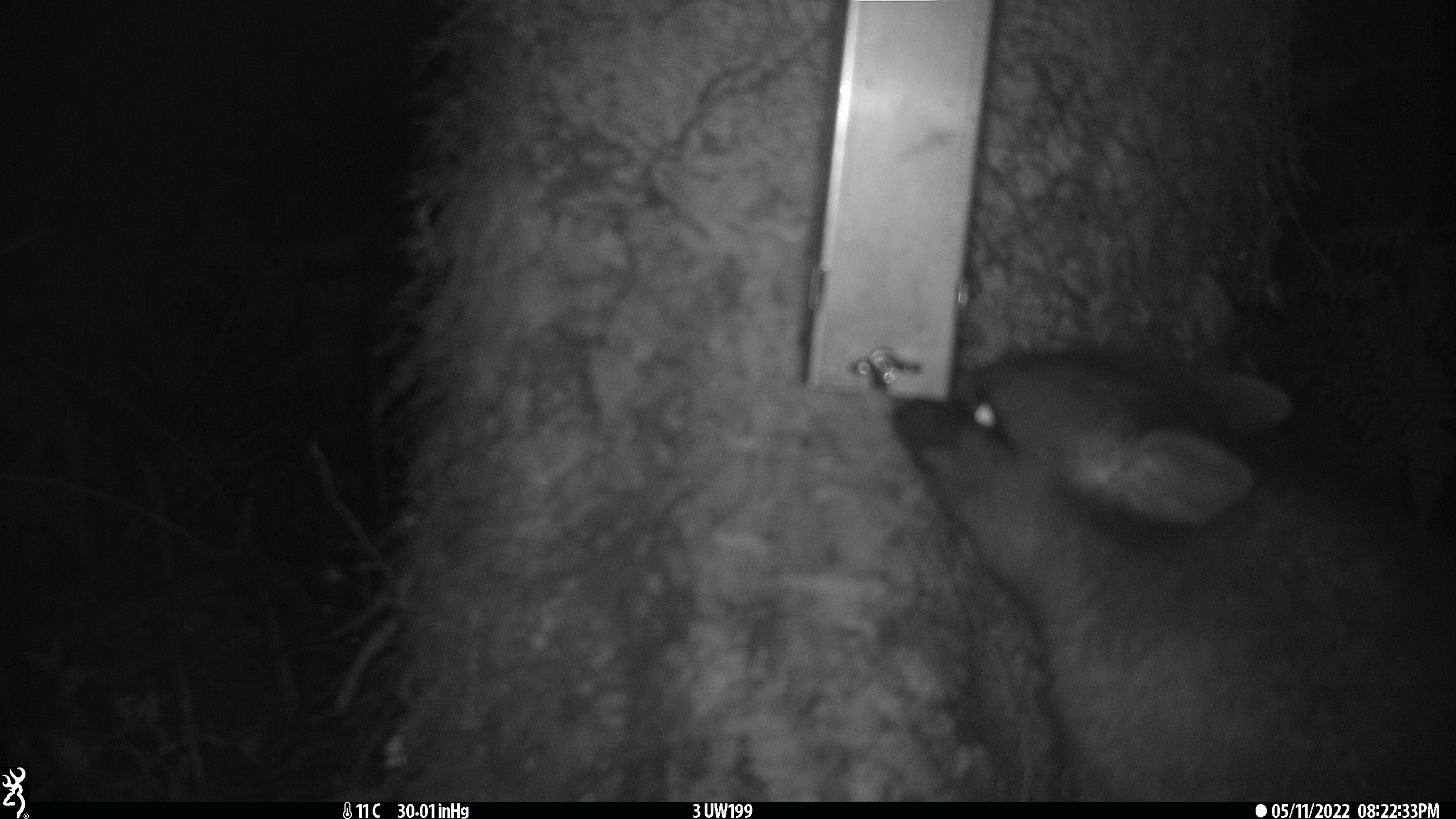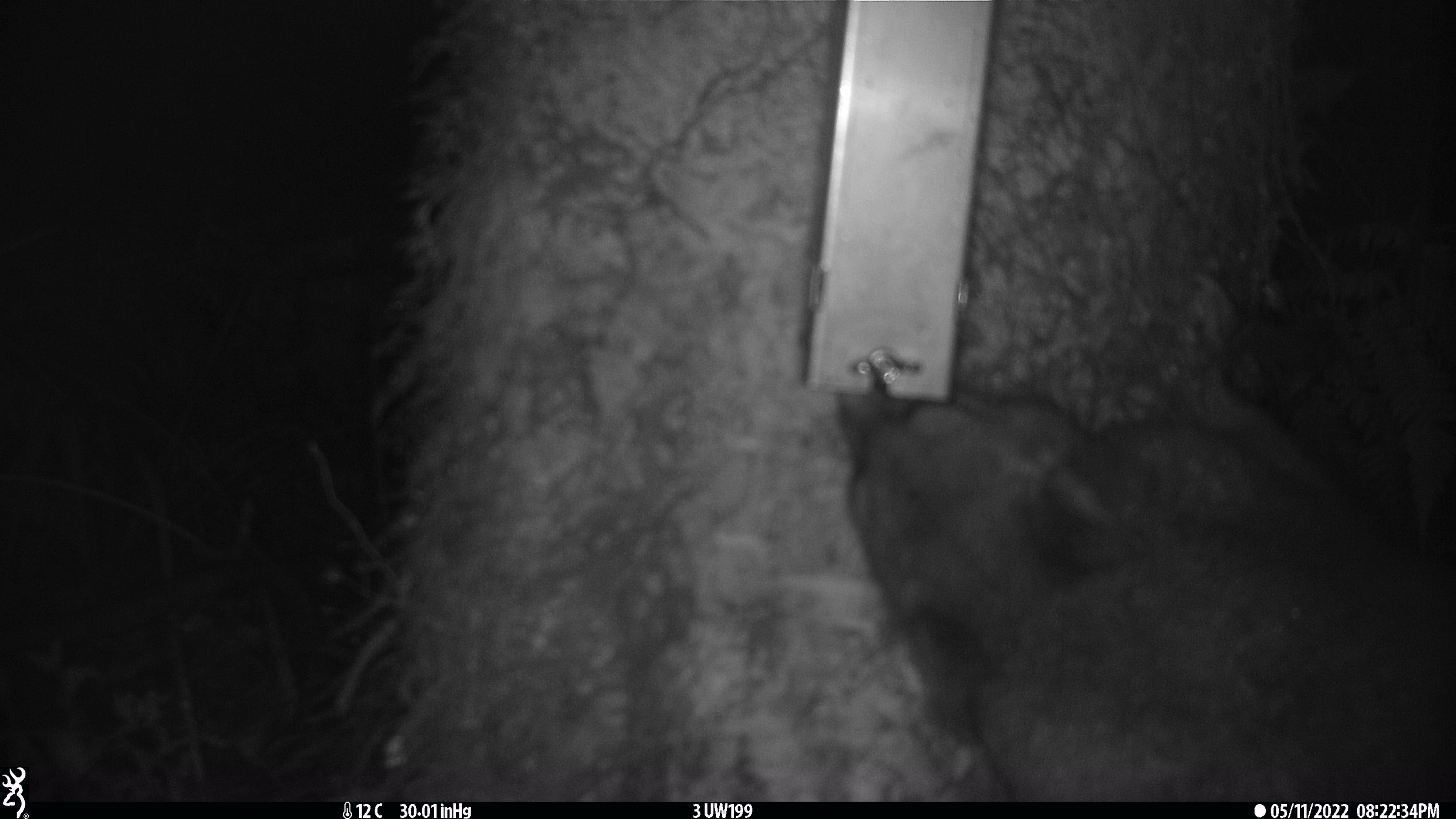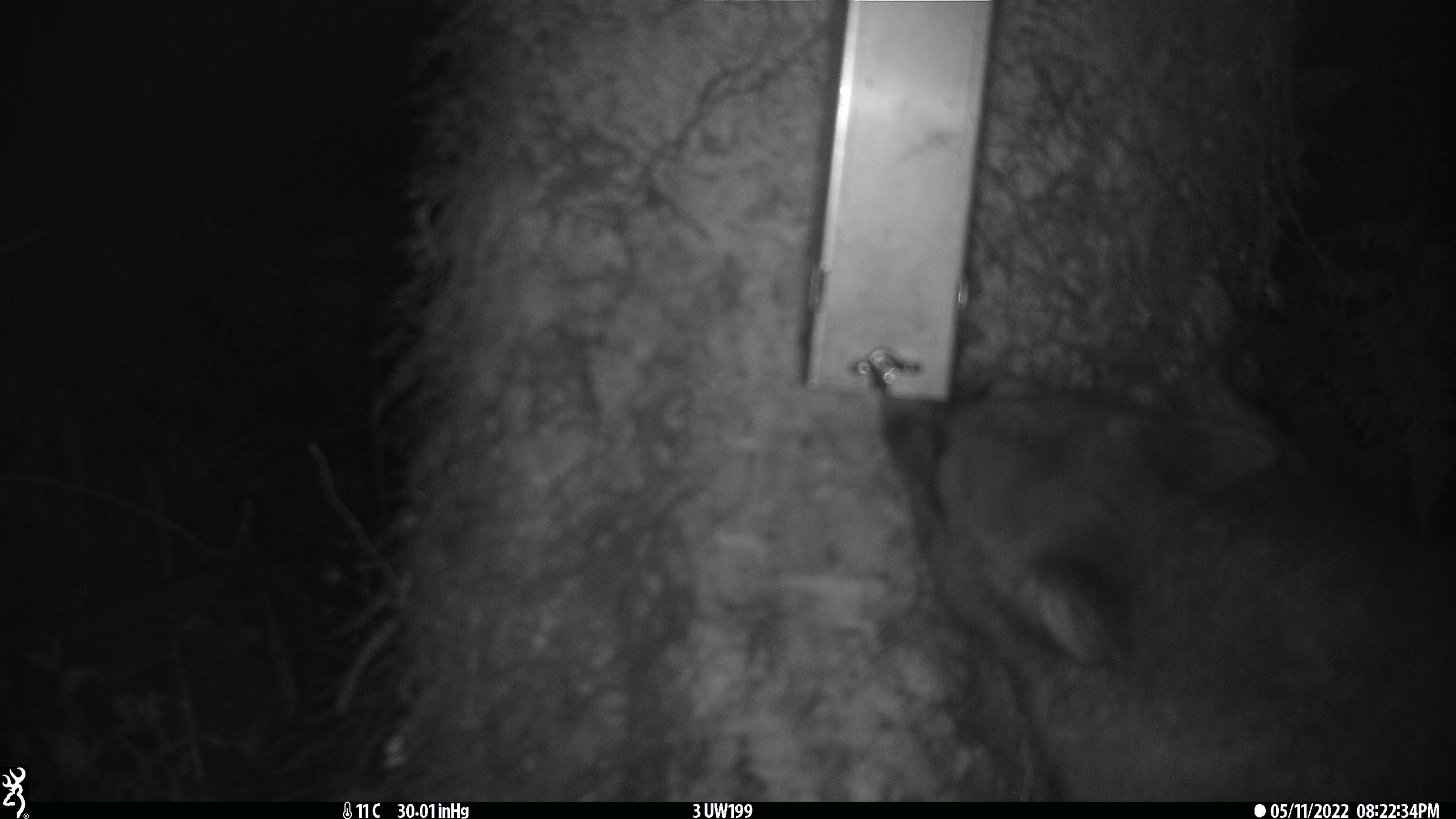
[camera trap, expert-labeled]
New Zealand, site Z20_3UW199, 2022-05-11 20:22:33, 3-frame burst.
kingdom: Animalia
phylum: Chordata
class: Mammalia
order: Diprotodontia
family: Phalangeridae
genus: Trichosurus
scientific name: Trichosurus vulpecula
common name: common brushtail possum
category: possum